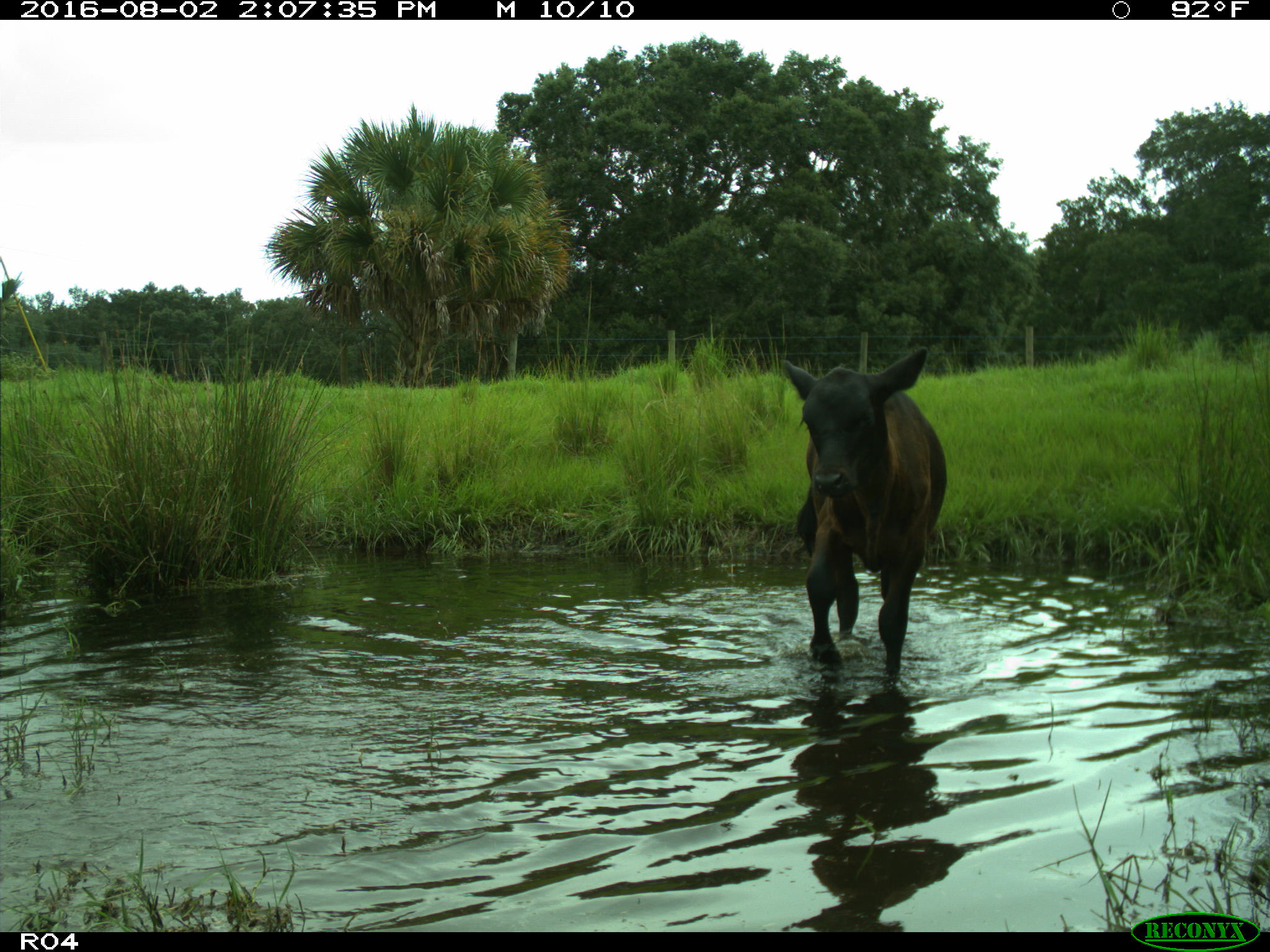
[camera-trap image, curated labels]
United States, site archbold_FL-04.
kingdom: Animalia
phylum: Chordata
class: Mammalia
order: Artiodactyla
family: Bovidae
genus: Bos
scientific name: Bos taurus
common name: domestic cow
Bos taurus (domestic cow).